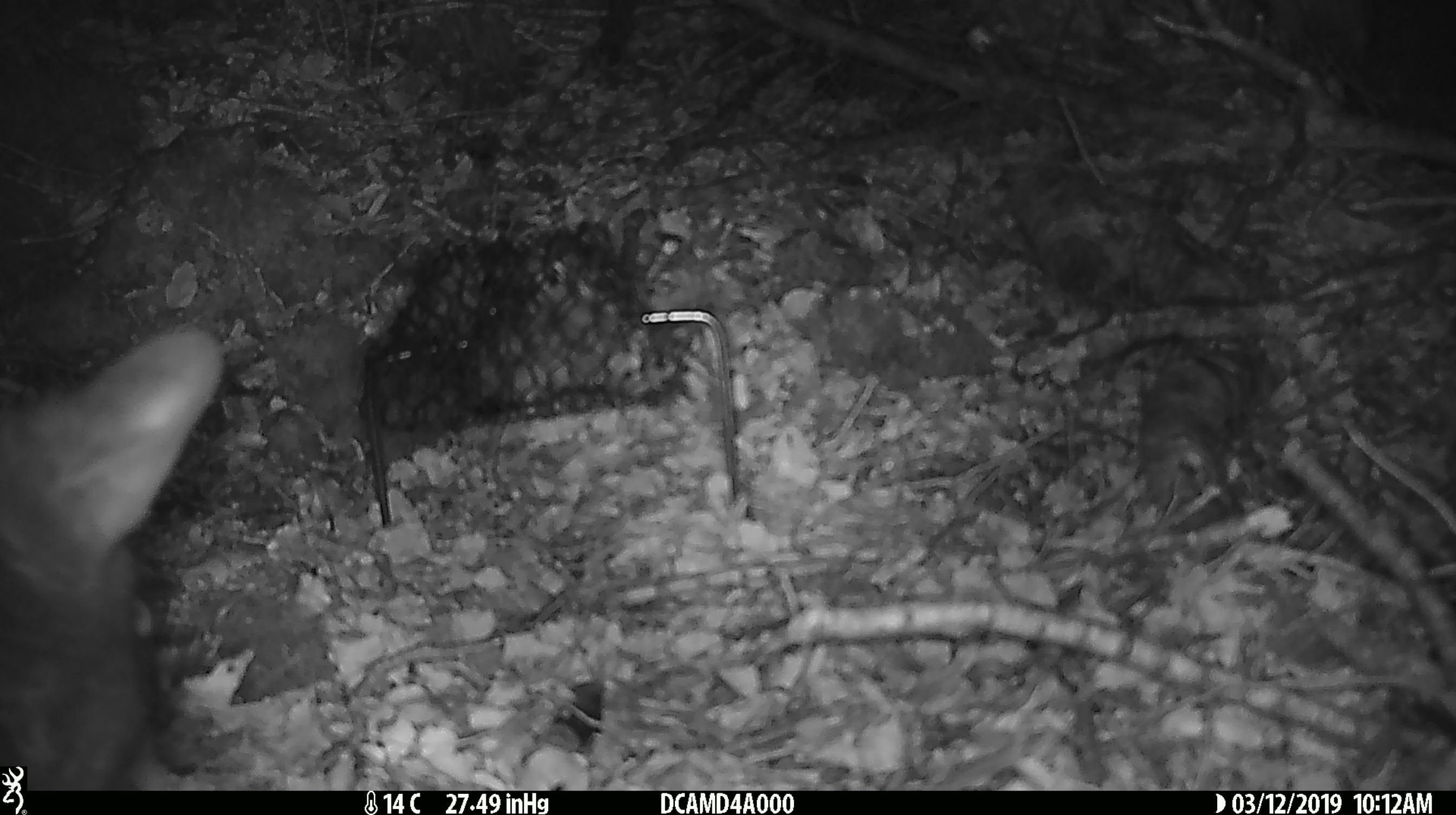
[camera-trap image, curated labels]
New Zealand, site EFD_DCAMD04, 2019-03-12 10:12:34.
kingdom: Animalia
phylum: Chordata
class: Mammalia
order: Diprotodontia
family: Phalangeridae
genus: Trichosurus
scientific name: Trichosurus vulpecula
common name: common brushtail possum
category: possum